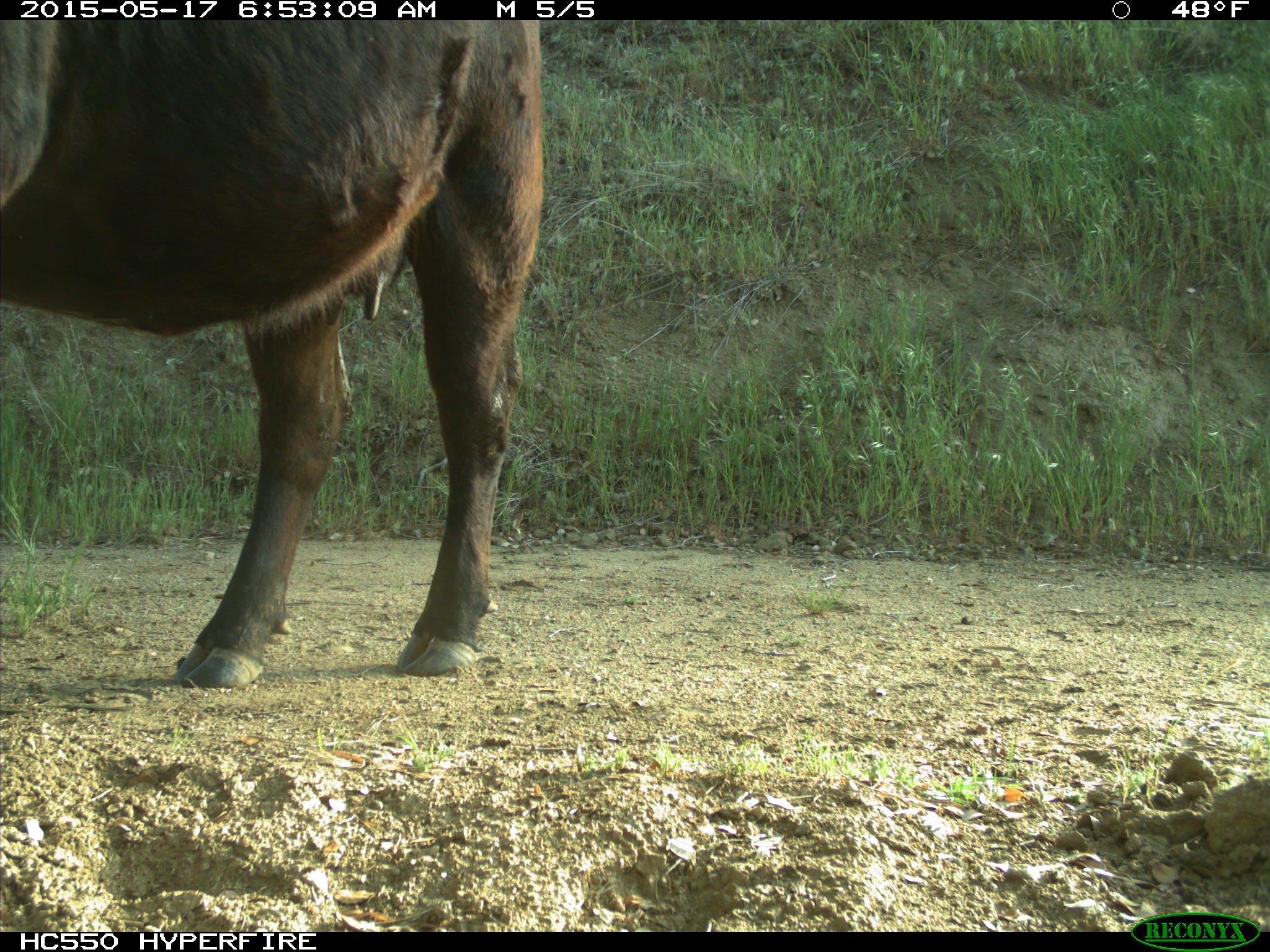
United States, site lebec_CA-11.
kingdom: Animalia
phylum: Chordata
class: Mammalia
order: Artiodactyla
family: Bovidae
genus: Bos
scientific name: Bos taurus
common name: domestic cow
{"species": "Bos taurus (domestic cow)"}